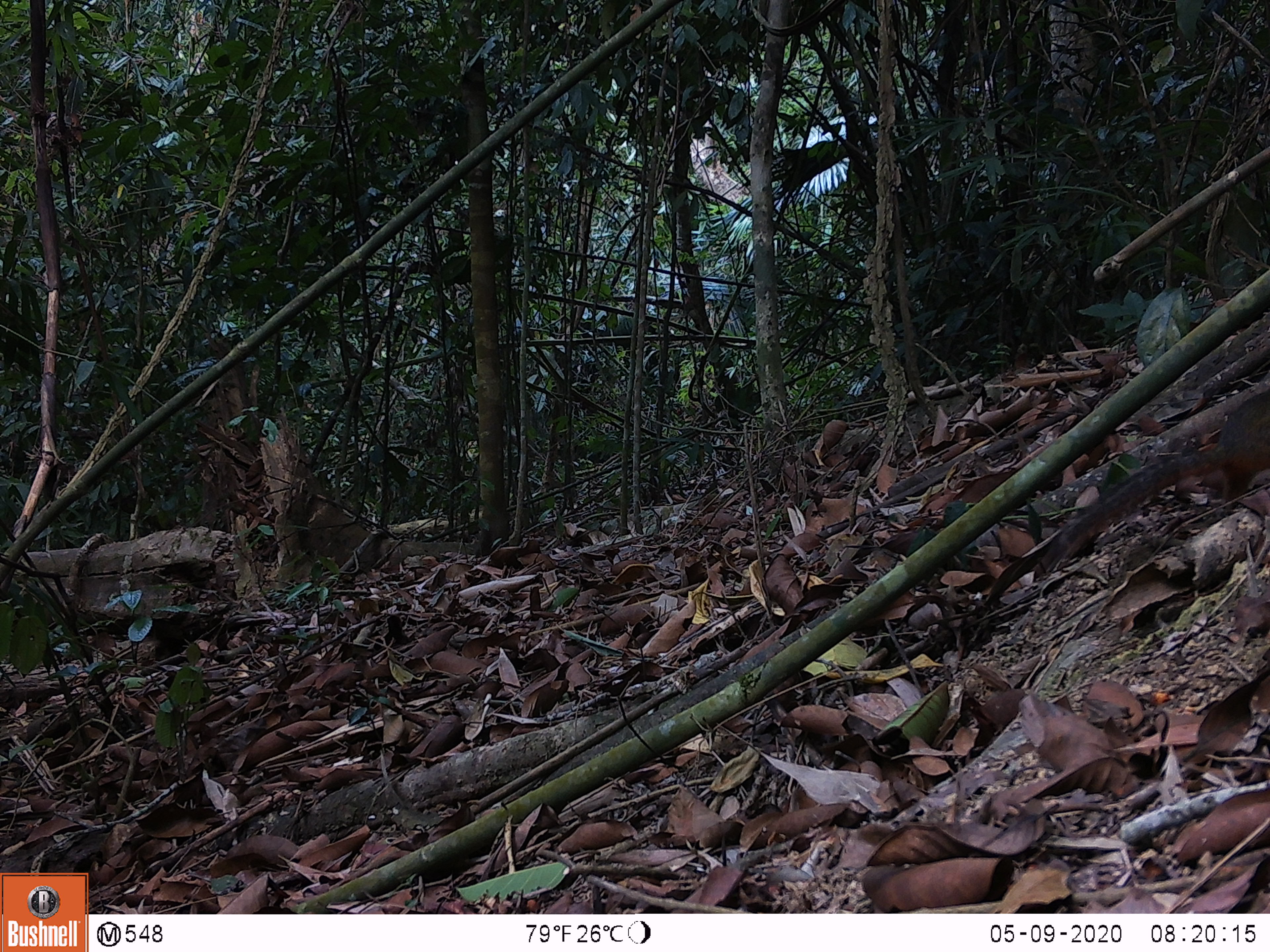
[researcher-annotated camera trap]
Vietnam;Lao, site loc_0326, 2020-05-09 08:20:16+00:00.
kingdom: Animalia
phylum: Chordata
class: Mammalia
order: Rodentia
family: Sciuridae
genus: Callosciurus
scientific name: Callosciurus erythraeus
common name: pallas's squirrel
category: pallass squirrel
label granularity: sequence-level